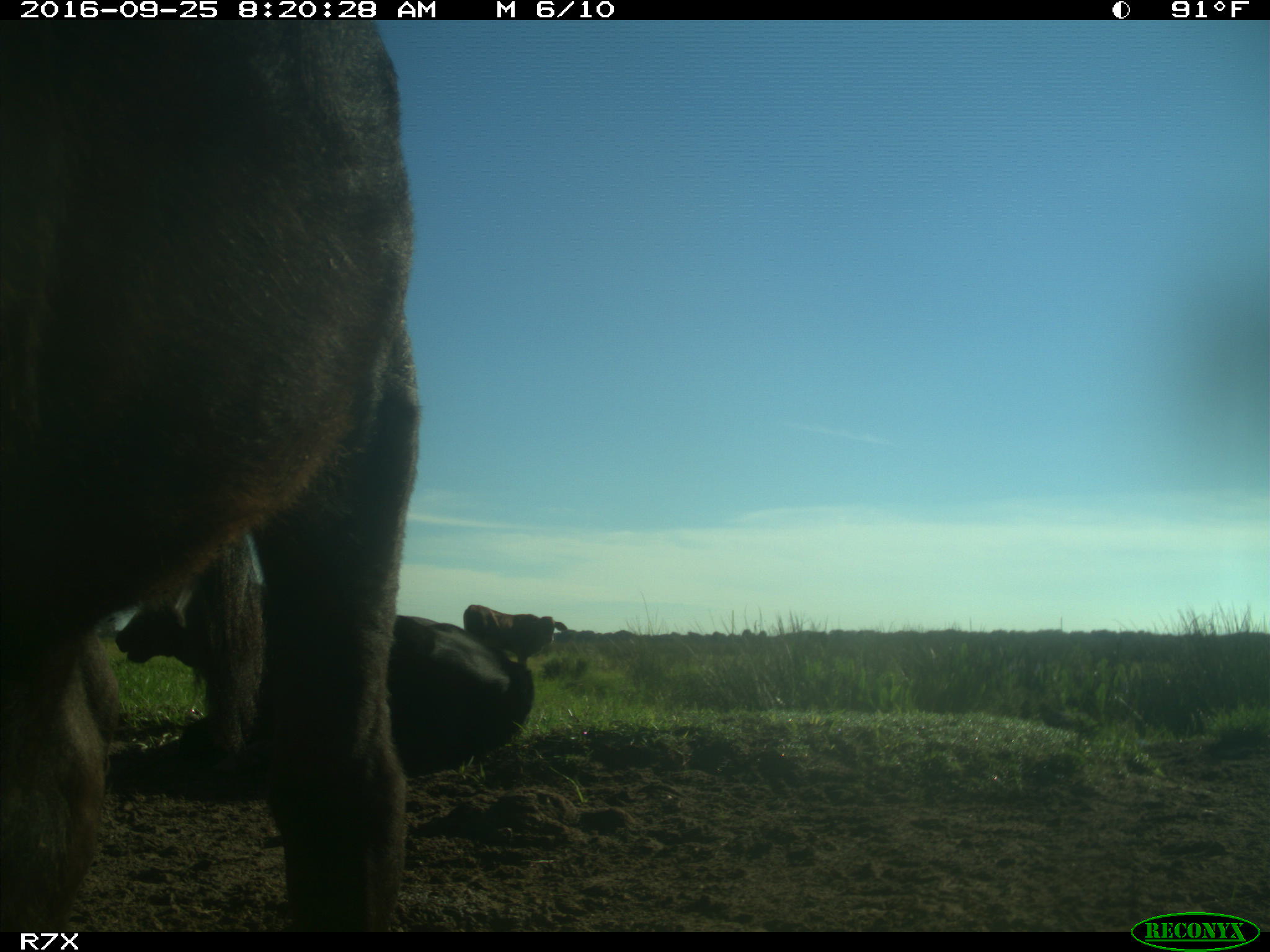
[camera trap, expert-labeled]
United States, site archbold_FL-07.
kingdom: Animalia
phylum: Chordata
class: Mammalia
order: Artiodactyla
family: Bovidae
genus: Bos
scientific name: Bos taurus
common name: domestic cow